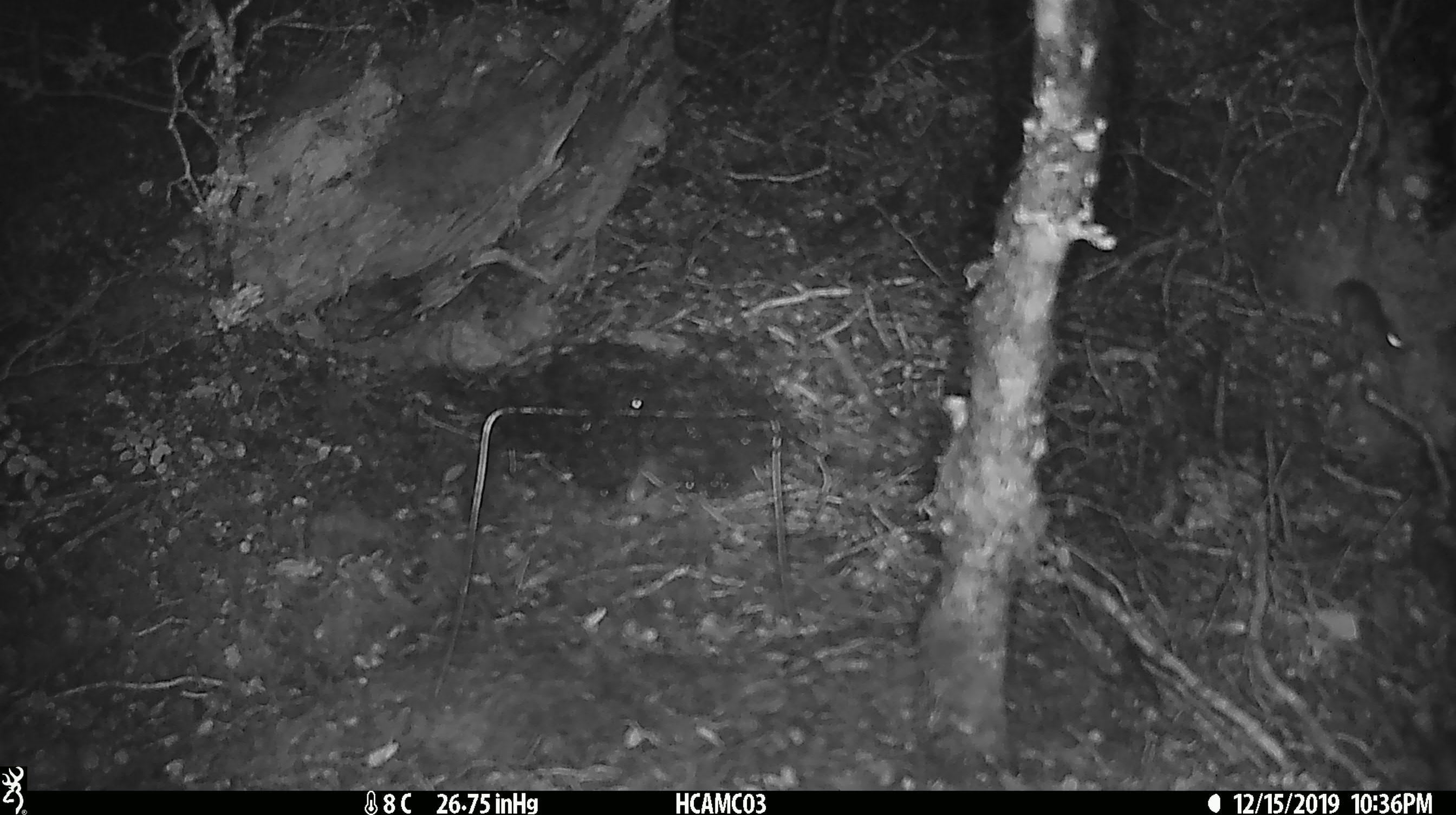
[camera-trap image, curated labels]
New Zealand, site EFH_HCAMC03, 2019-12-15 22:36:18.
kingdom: Animalia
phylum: Chordata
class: Mammalia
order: Rodentia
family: Muridae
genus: Mus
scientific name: Mus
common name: mouse